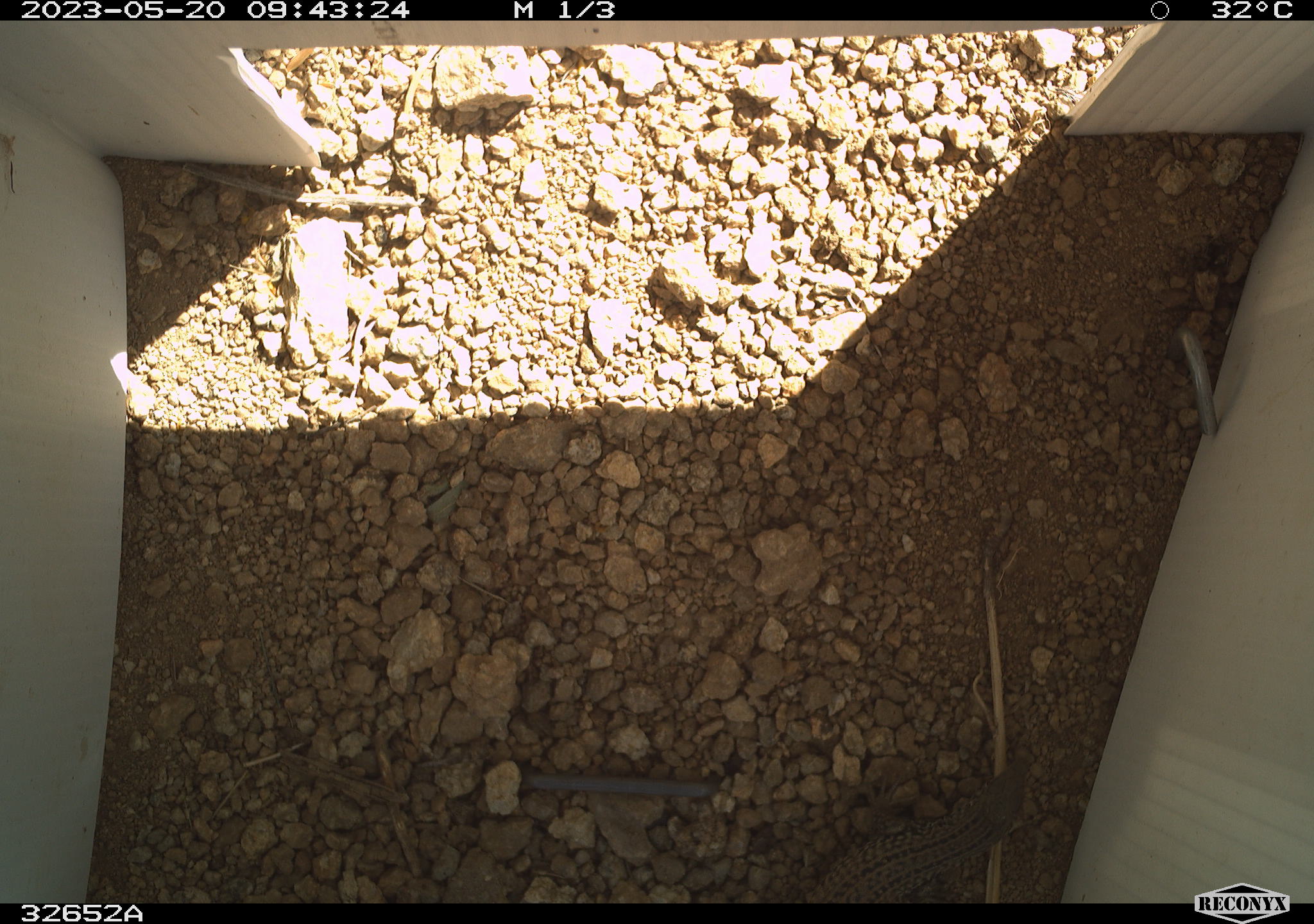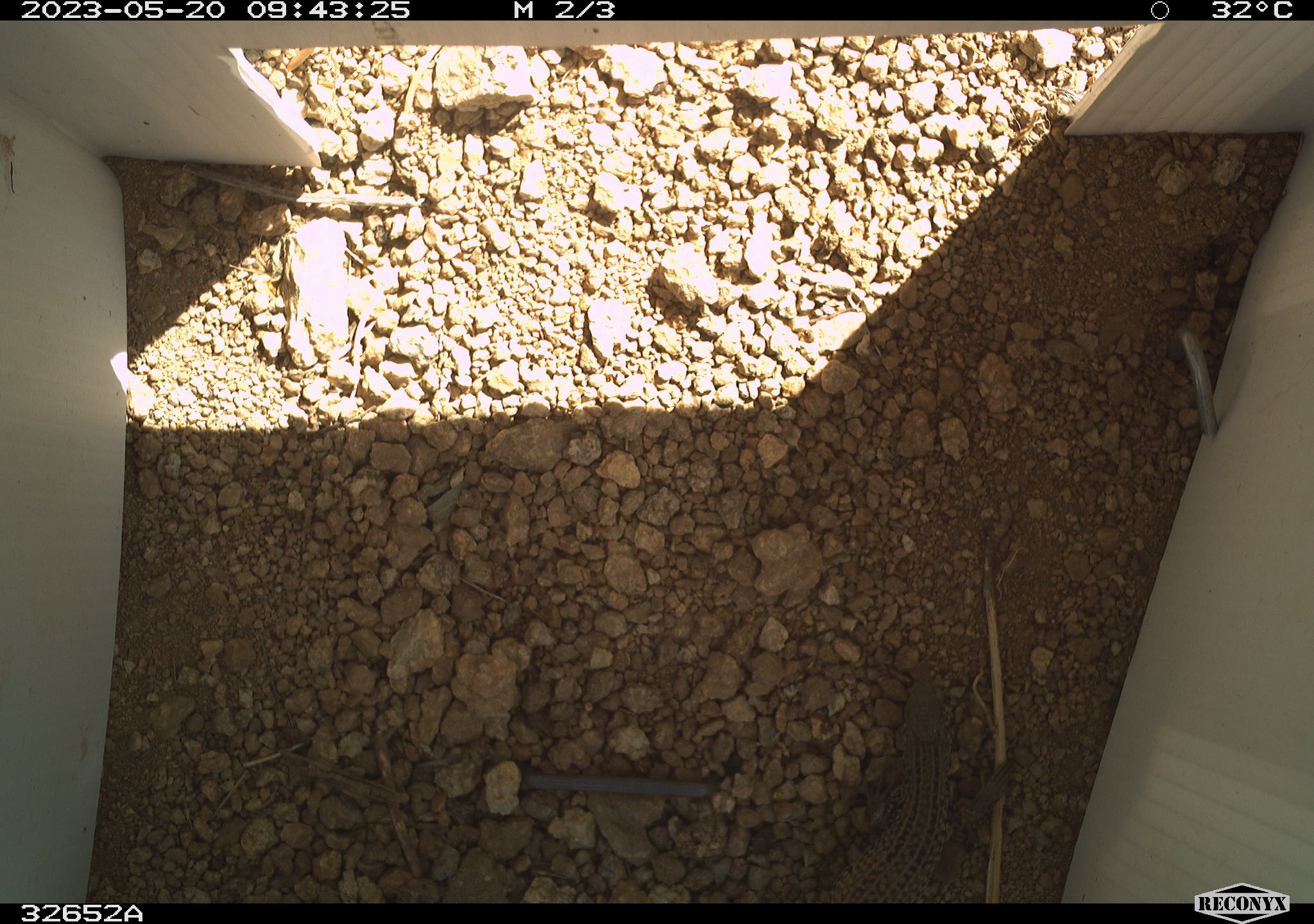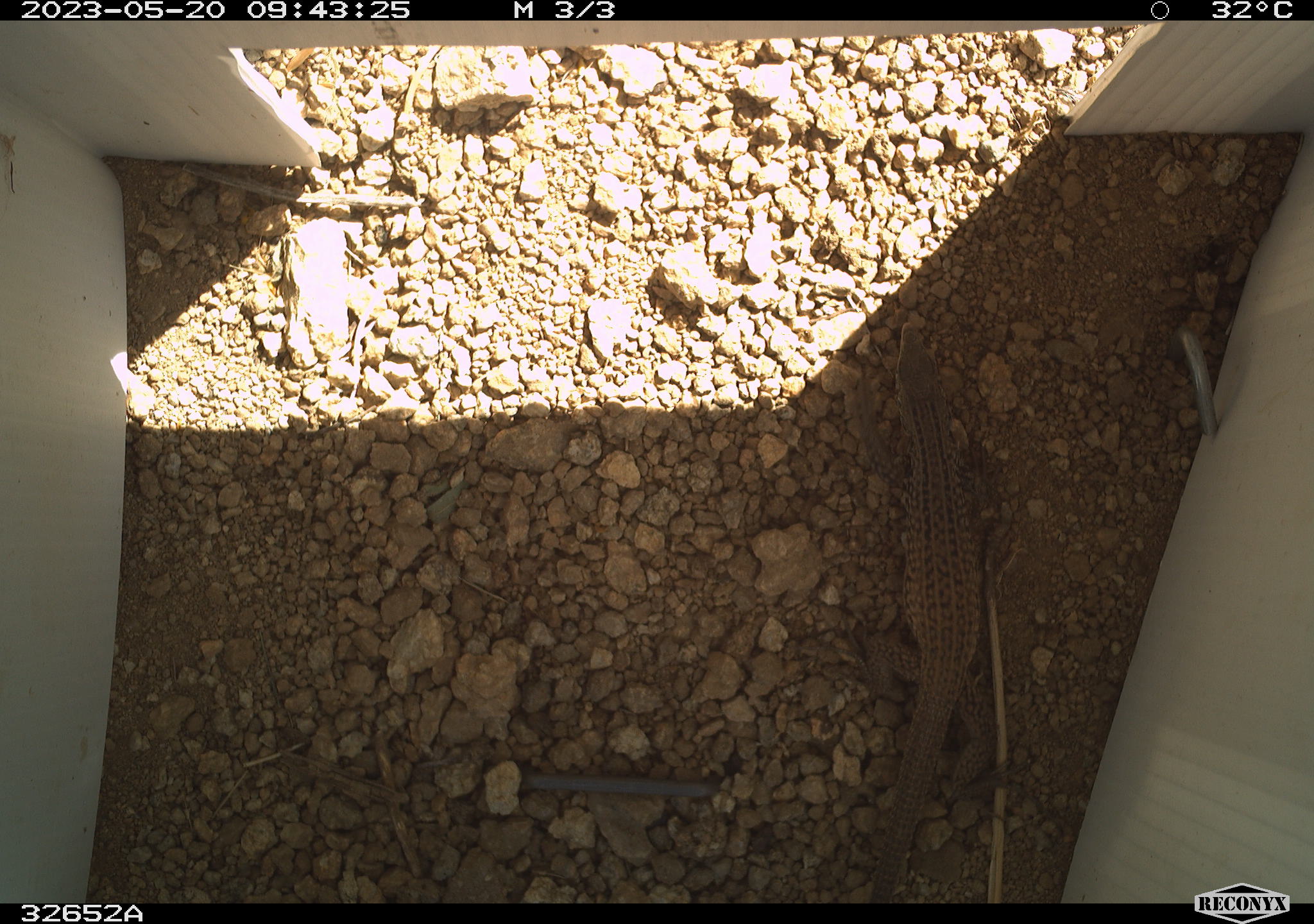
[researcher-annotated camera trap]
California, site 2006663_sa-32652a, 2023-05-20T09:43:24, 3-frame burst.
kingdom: Animalia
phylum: Chordata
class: Reptilia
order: Squamata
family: Teiidae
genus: Aspidoscelis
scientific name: Aspidoscelis tigris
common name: western whiptail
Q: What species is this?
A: Western whiptail (Aspidoscelis tigris).